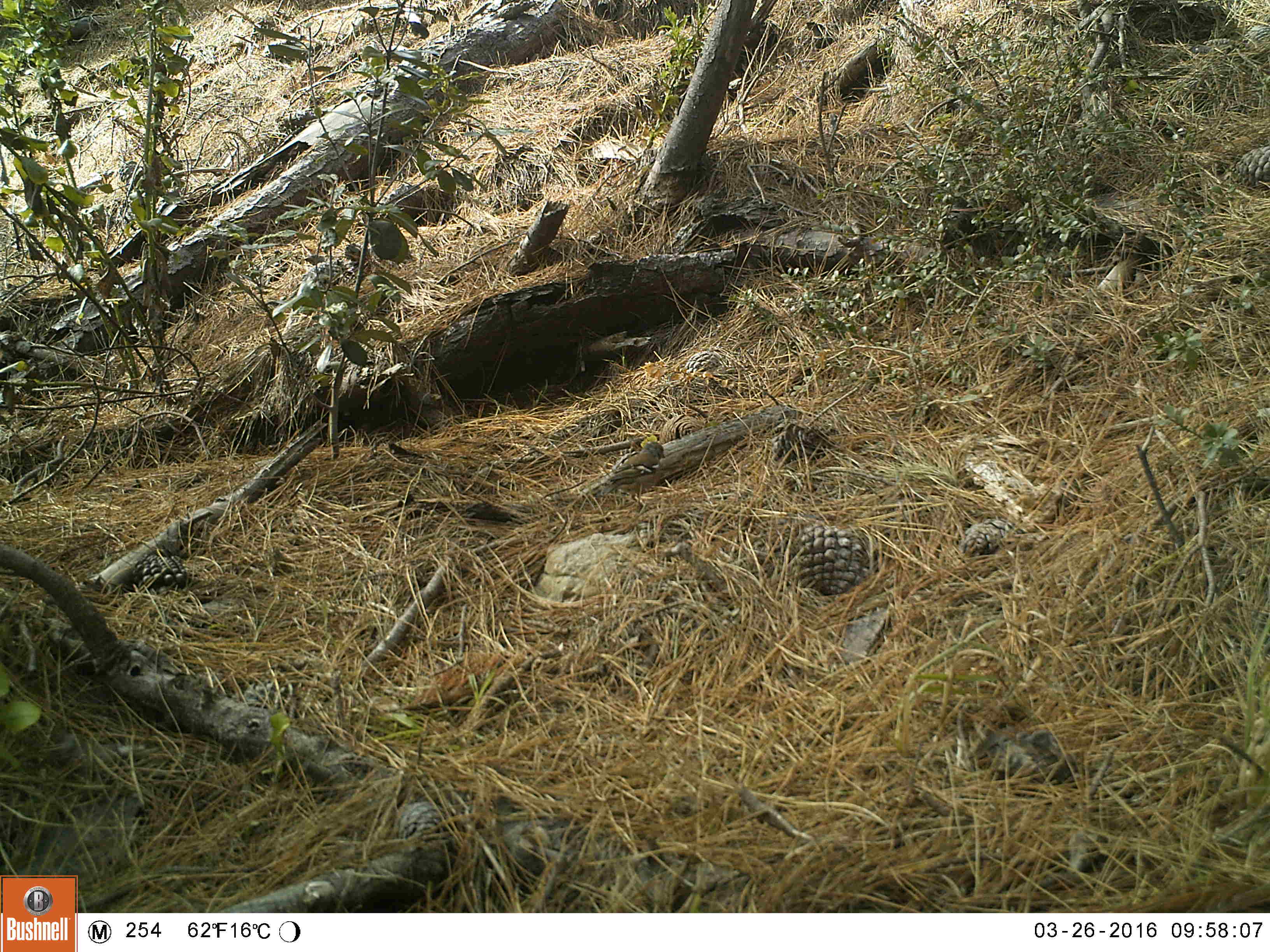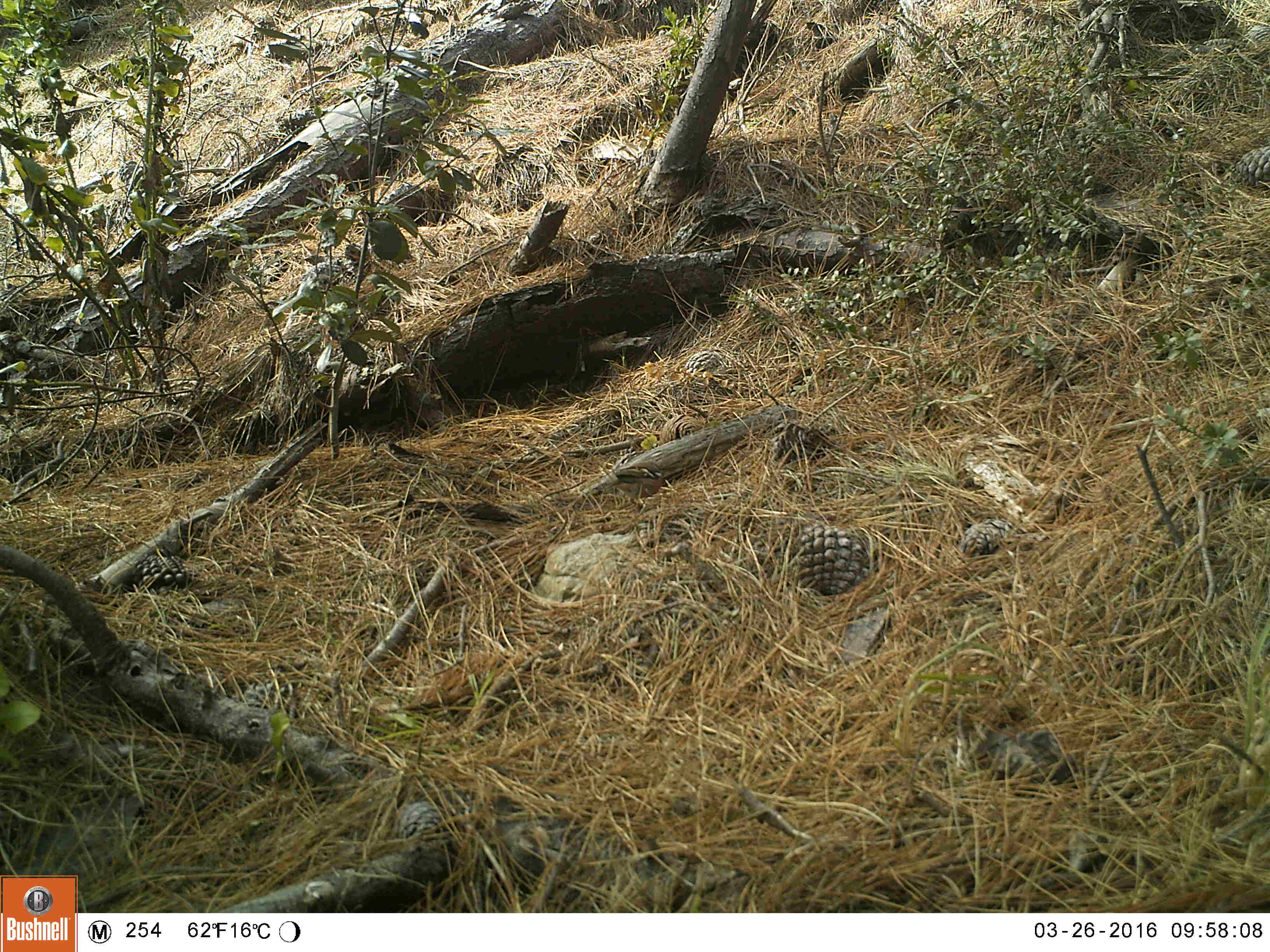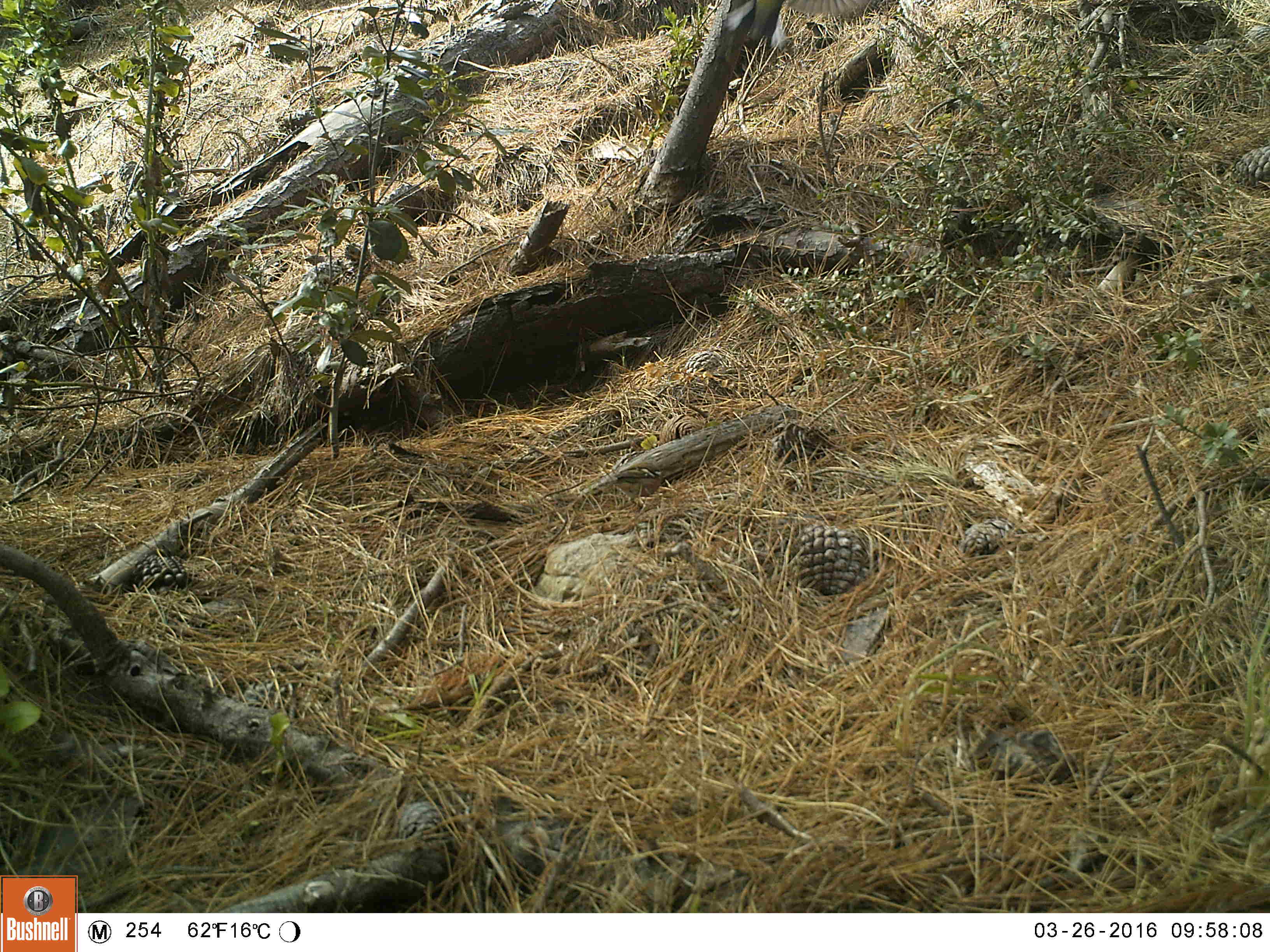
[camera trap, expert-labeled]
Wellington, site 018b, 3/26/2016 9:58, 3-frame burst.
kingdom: Animalia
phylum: Chordata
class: Aves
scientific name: Aves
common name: bird